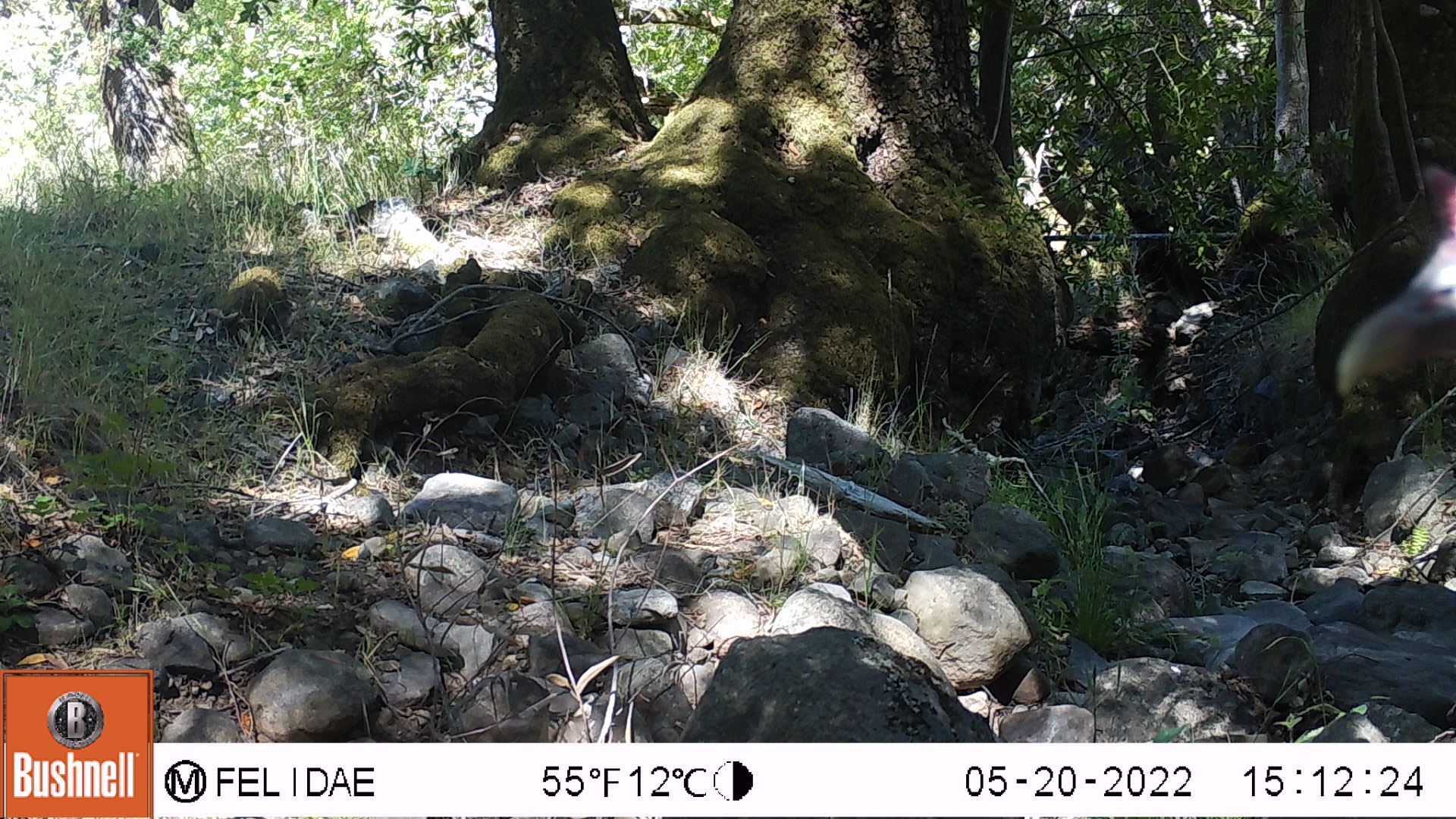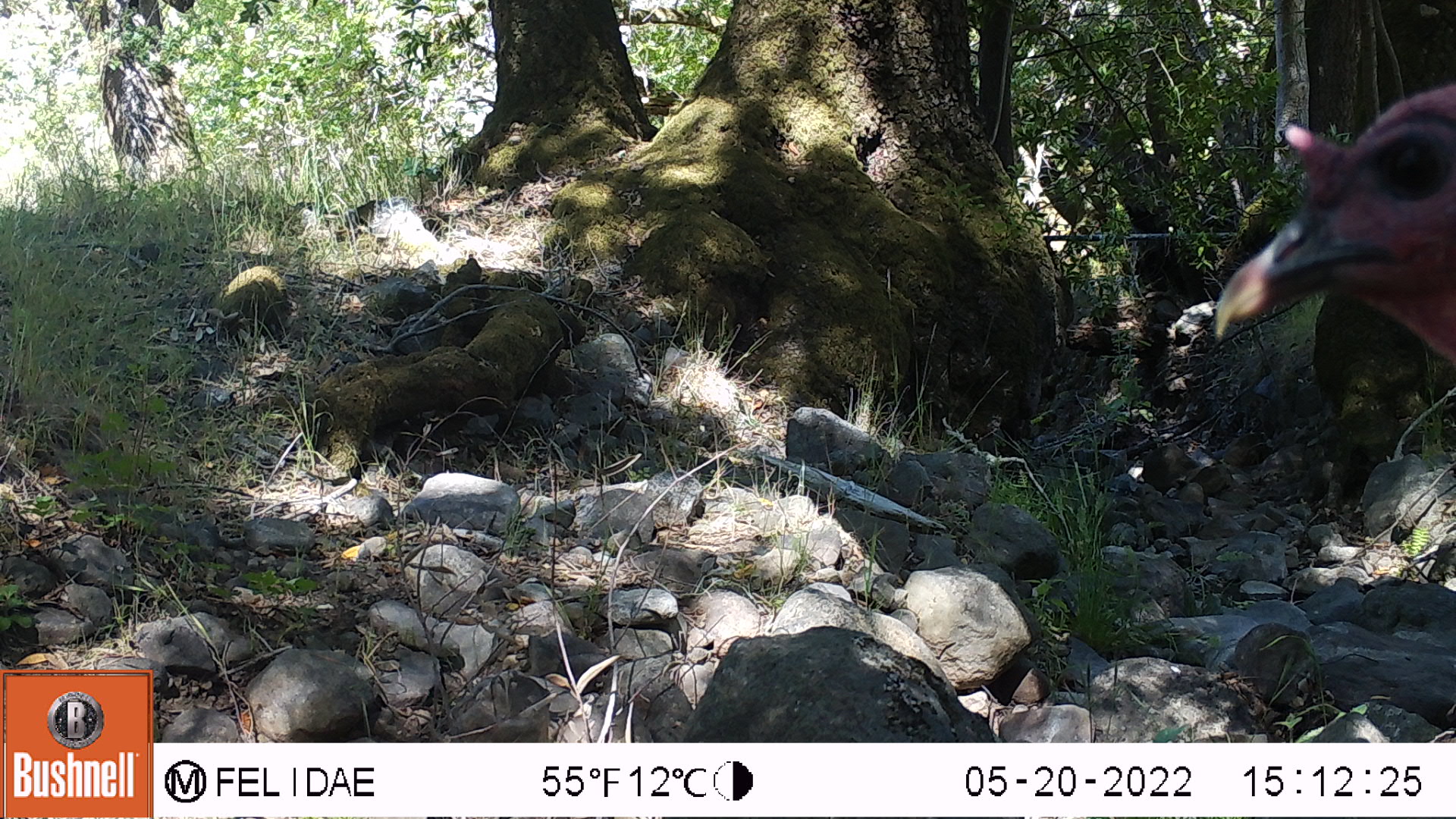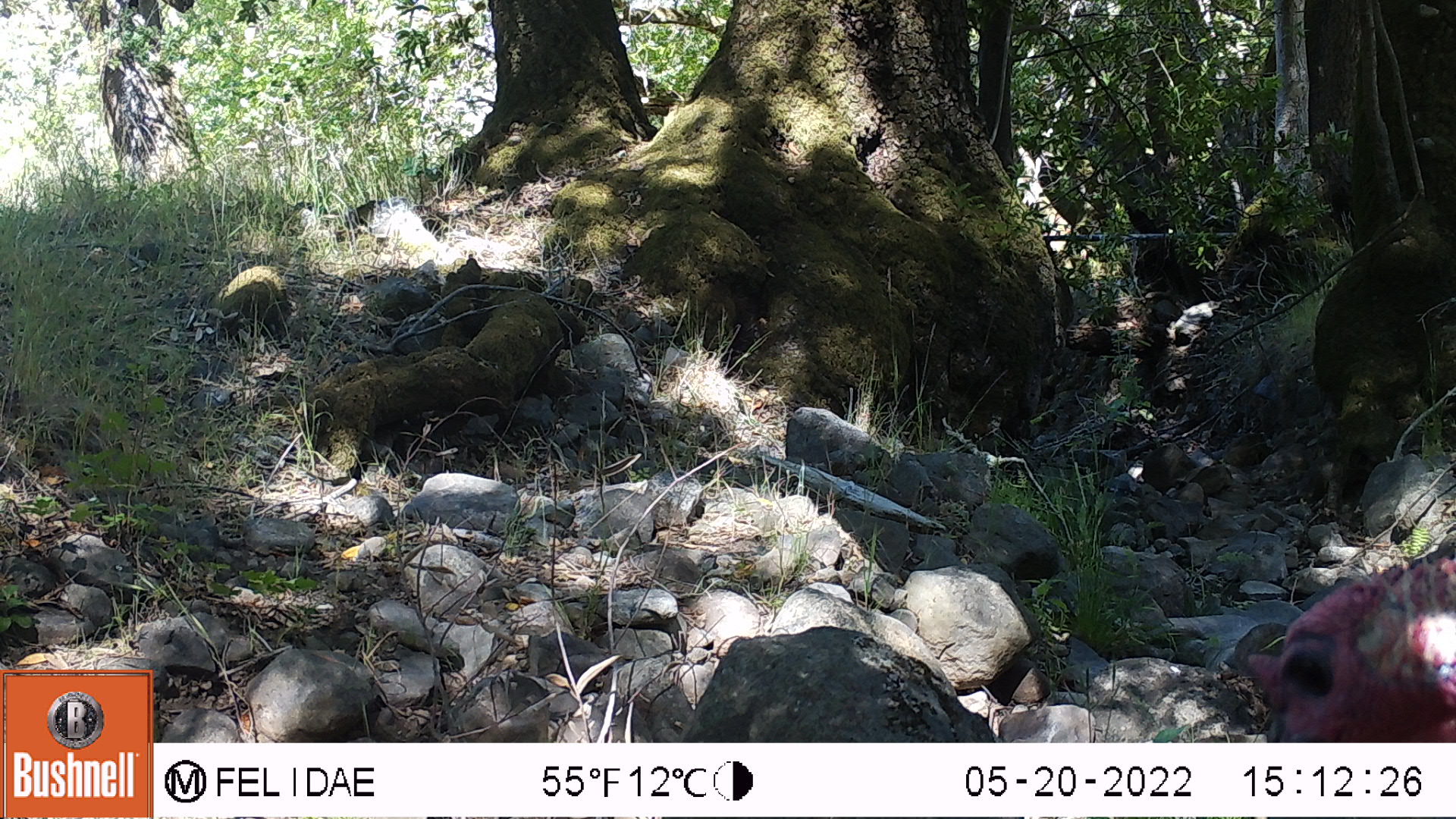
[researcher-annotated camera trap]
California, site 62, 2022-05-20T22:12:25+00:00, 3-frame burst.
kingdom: Animalia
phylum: Chordata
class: Aves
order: Galliformes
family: Phasianidae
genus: Meleagris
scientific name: Meleagris gallopavo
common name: turkey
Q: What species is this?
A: Turkey (Meleagris gallopavo).